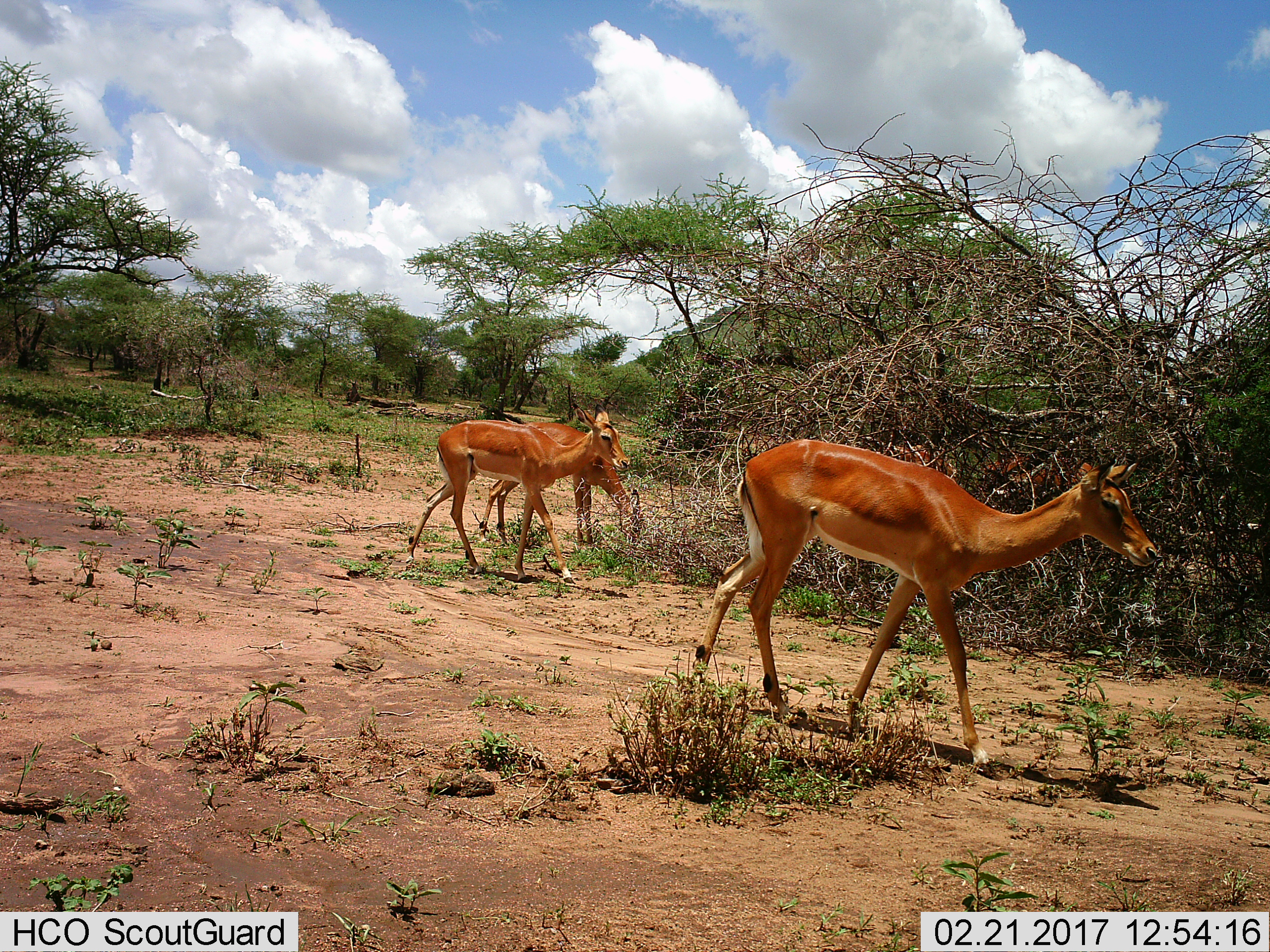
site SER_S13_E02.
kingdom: Animalia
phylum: Chordata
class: Mammalia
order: Artiodactyla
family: Bovidae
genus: Aepyceros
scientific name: Aepyceros melampus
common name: impala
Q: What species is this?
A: Impala (Aepyceros melampus).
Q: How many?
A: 3.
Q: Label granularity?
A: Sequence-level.